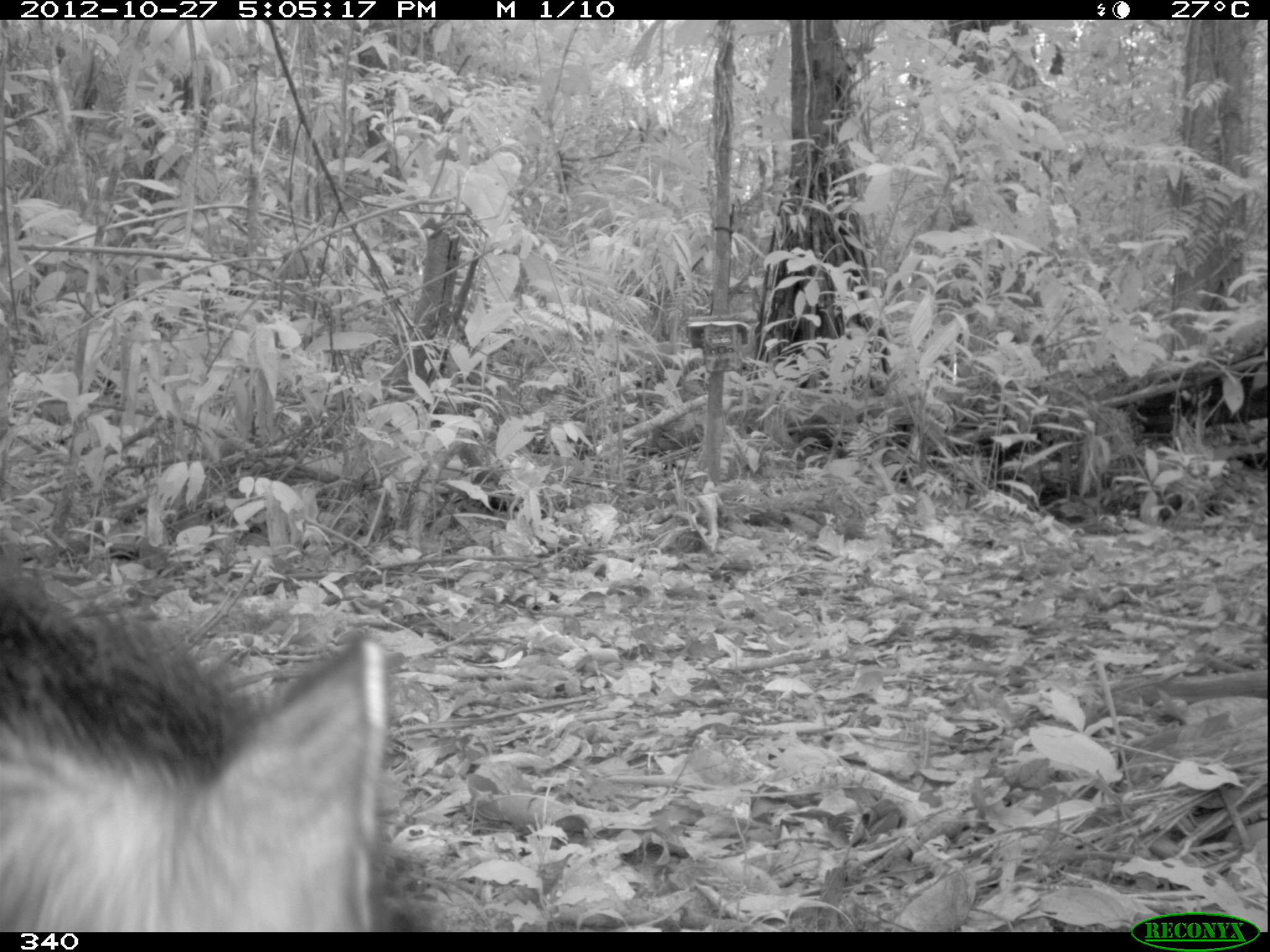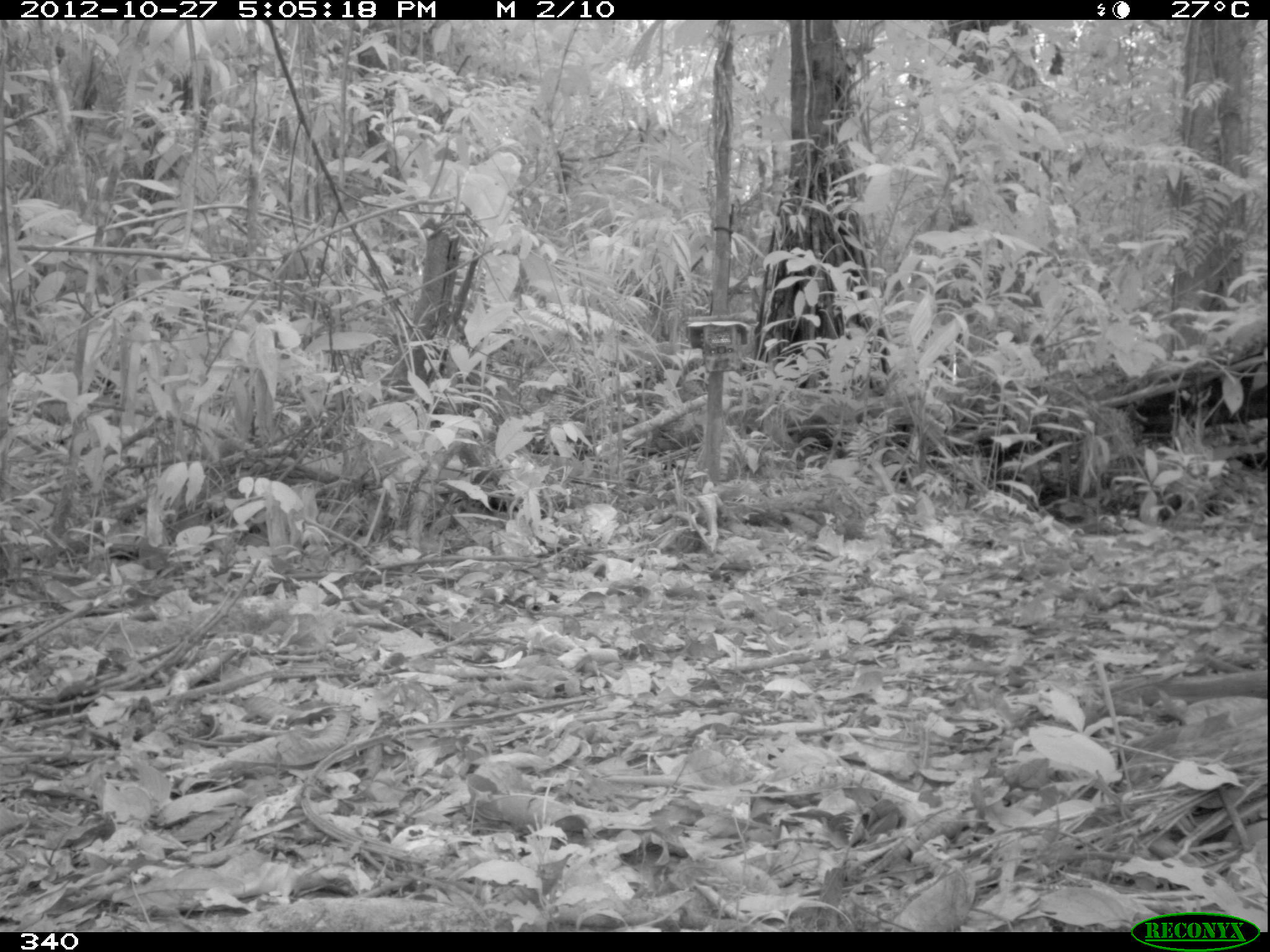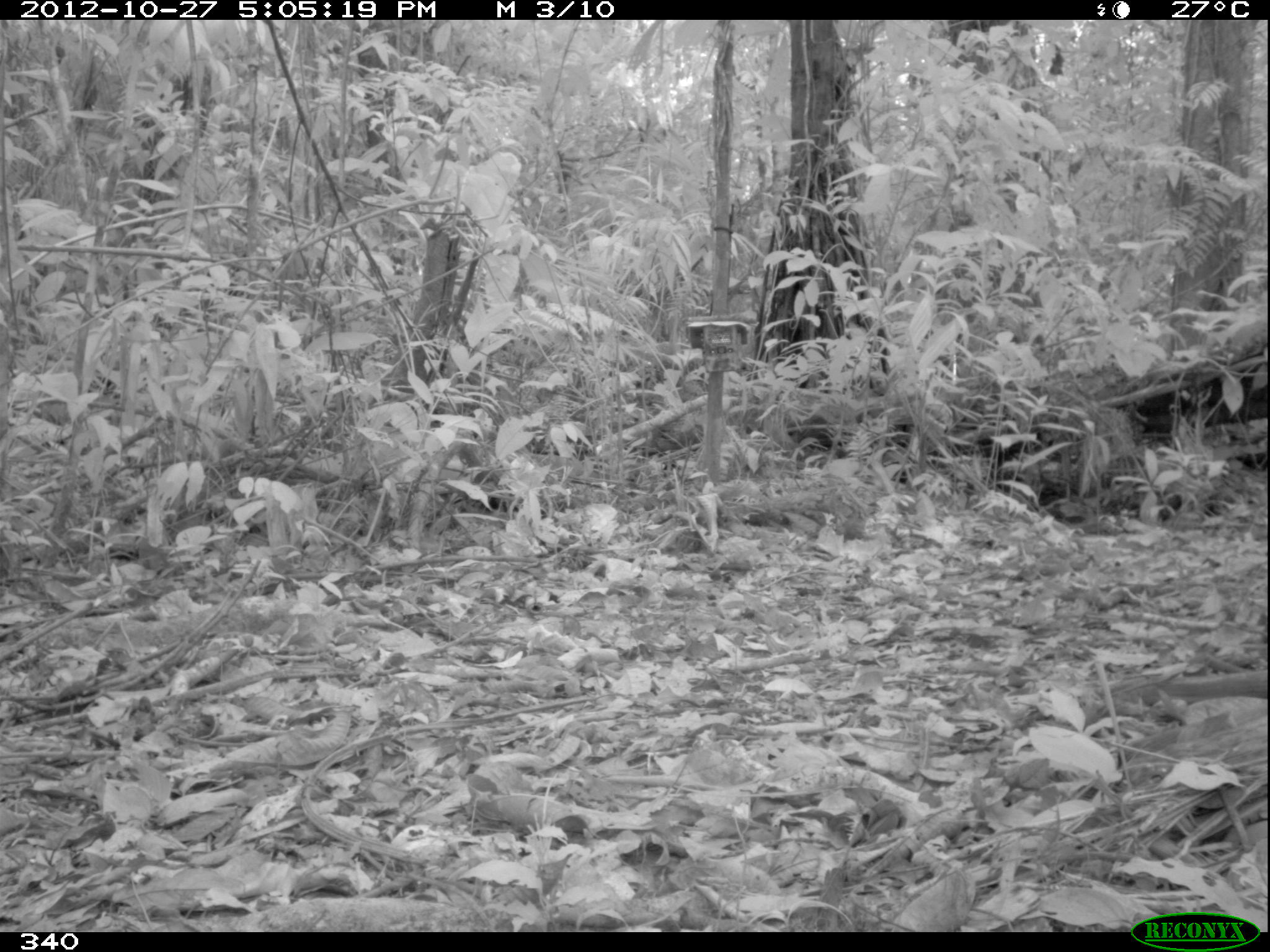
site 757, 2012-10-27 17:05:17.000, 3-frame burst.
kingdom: Animalia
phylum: Chordata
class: Mammalia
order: Artiodactyla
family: Tayassuidae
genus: Tayassu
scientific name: Tayassu pecari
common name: white-lipped peccary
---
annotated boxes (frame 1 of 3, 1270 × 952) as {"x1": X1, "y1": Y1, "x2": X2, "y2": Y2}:
tayassu pecari: {"x1": 0, "y1": 543, "x2": 399, "y2": 930}